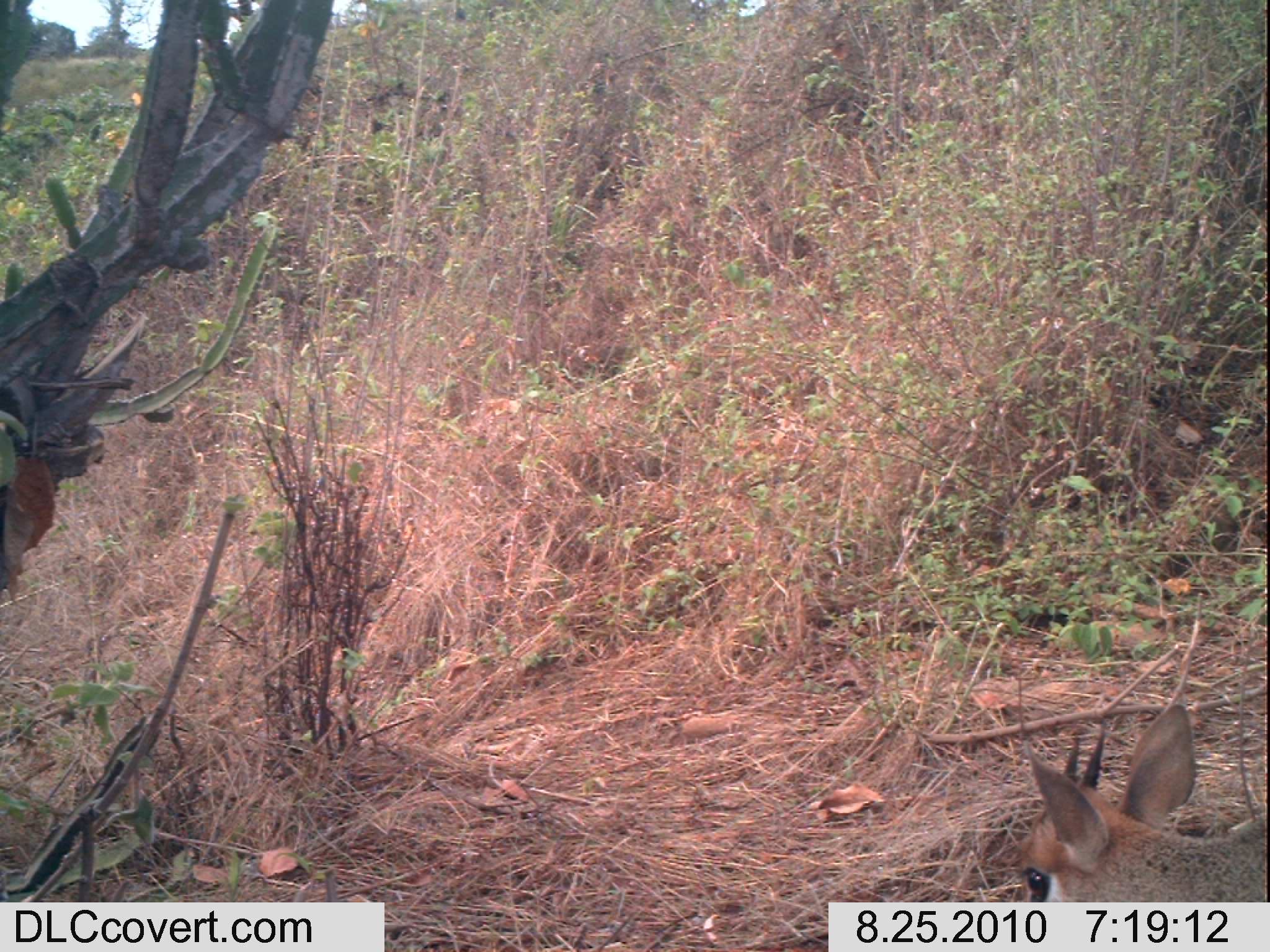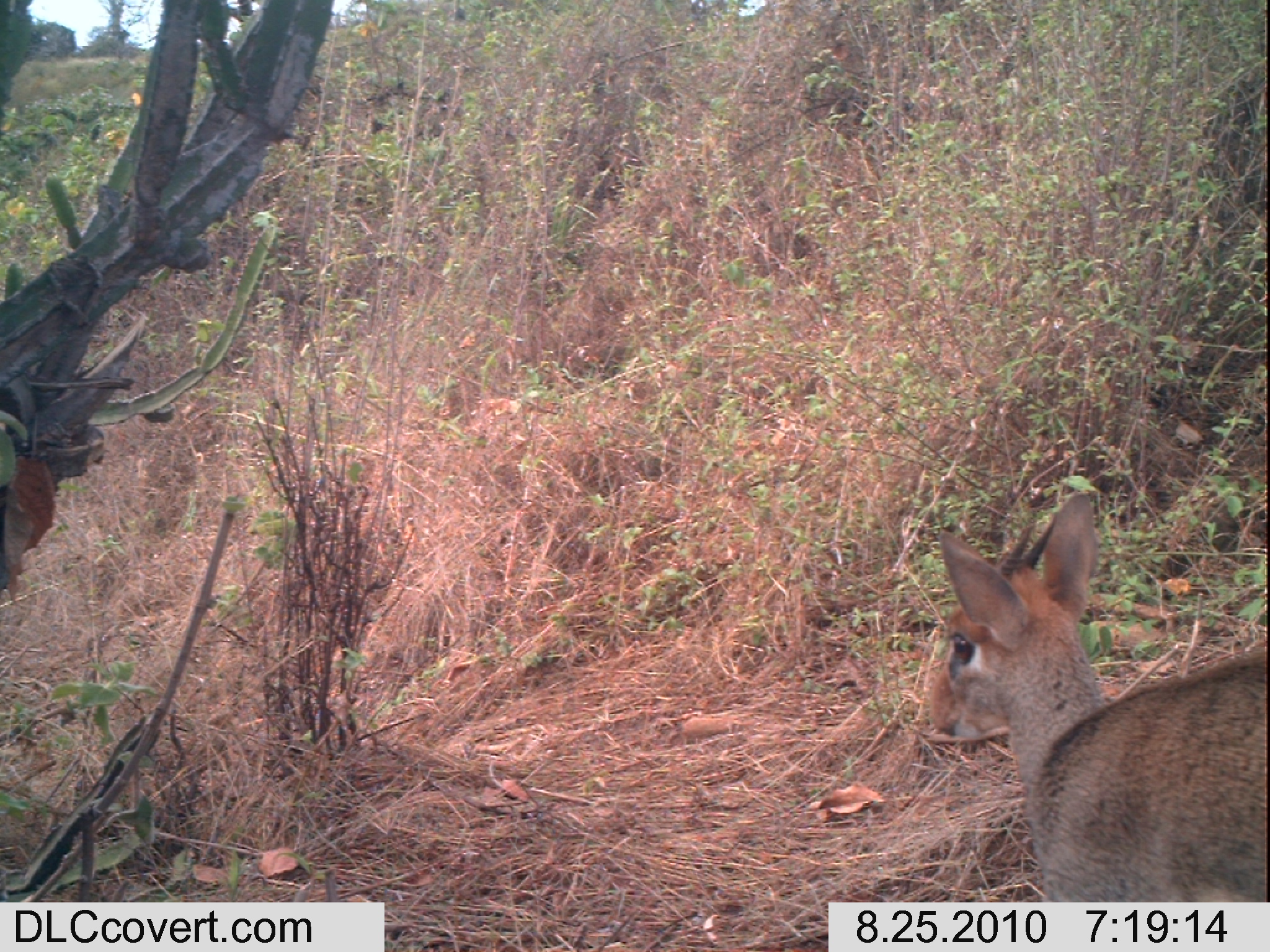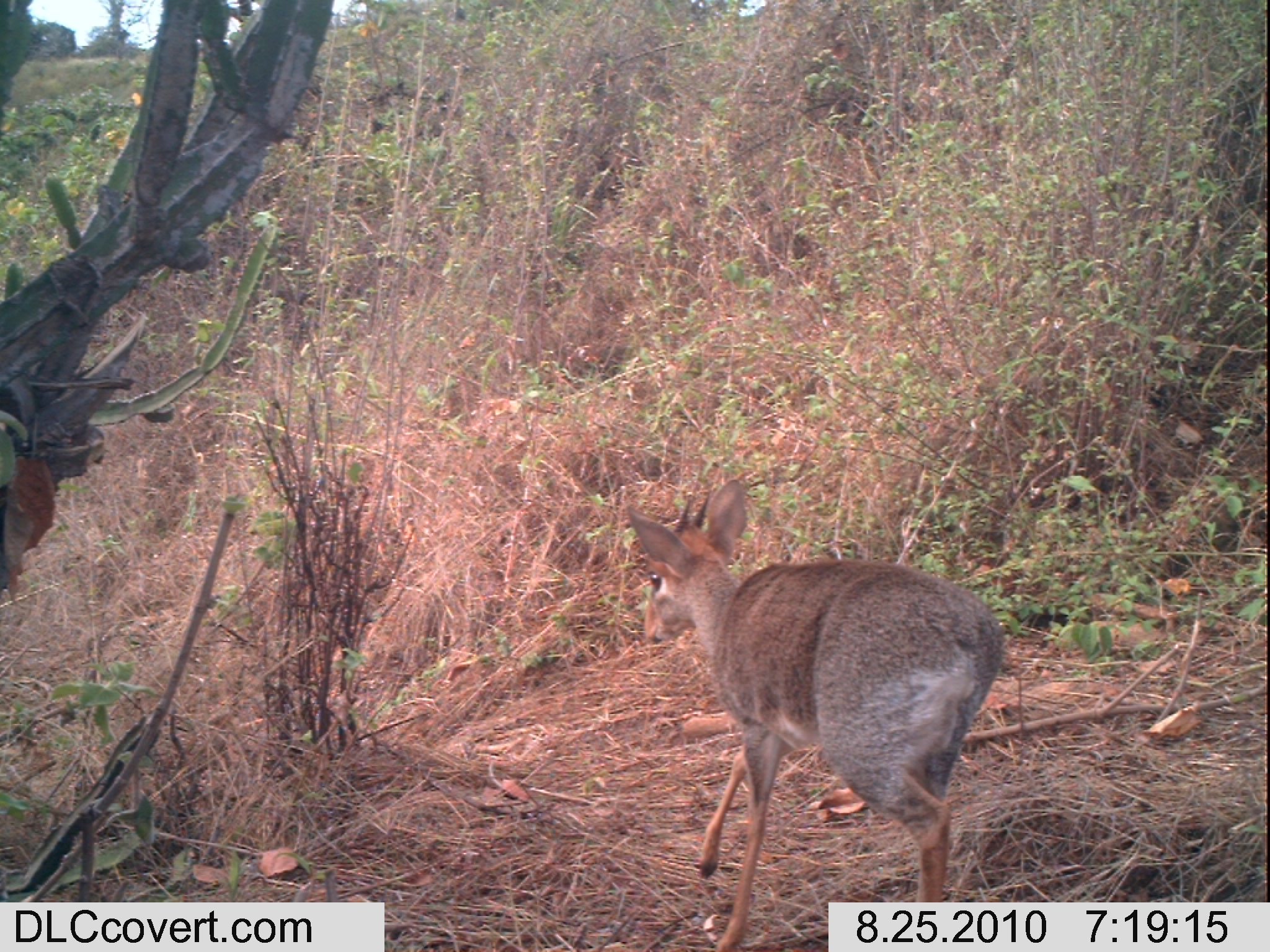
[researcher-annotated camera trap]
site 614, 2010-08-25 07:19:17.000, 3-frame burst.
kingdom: Animalia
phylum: Chordata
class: Mammalia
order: Artiodactyla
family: Bovidae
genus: Madoqua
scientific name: Madoqua guentheri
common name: günther's dik-dik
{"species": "Madoqua guentheri (günther's dik-dik)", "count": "1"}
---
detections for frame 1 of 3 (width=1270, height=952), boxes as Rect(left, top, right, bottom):
madoqua guentheri: Rect(1016, 693, 1270, 901)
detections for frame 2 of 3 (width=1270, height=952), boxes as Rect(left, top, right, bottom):
madoqua guentheri: Rect(926, 490, 1264, 900)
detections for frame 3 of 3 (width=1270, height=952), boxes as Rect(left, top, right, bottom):
madoqua guentheri: Rect(624, 474, 1003, 952)